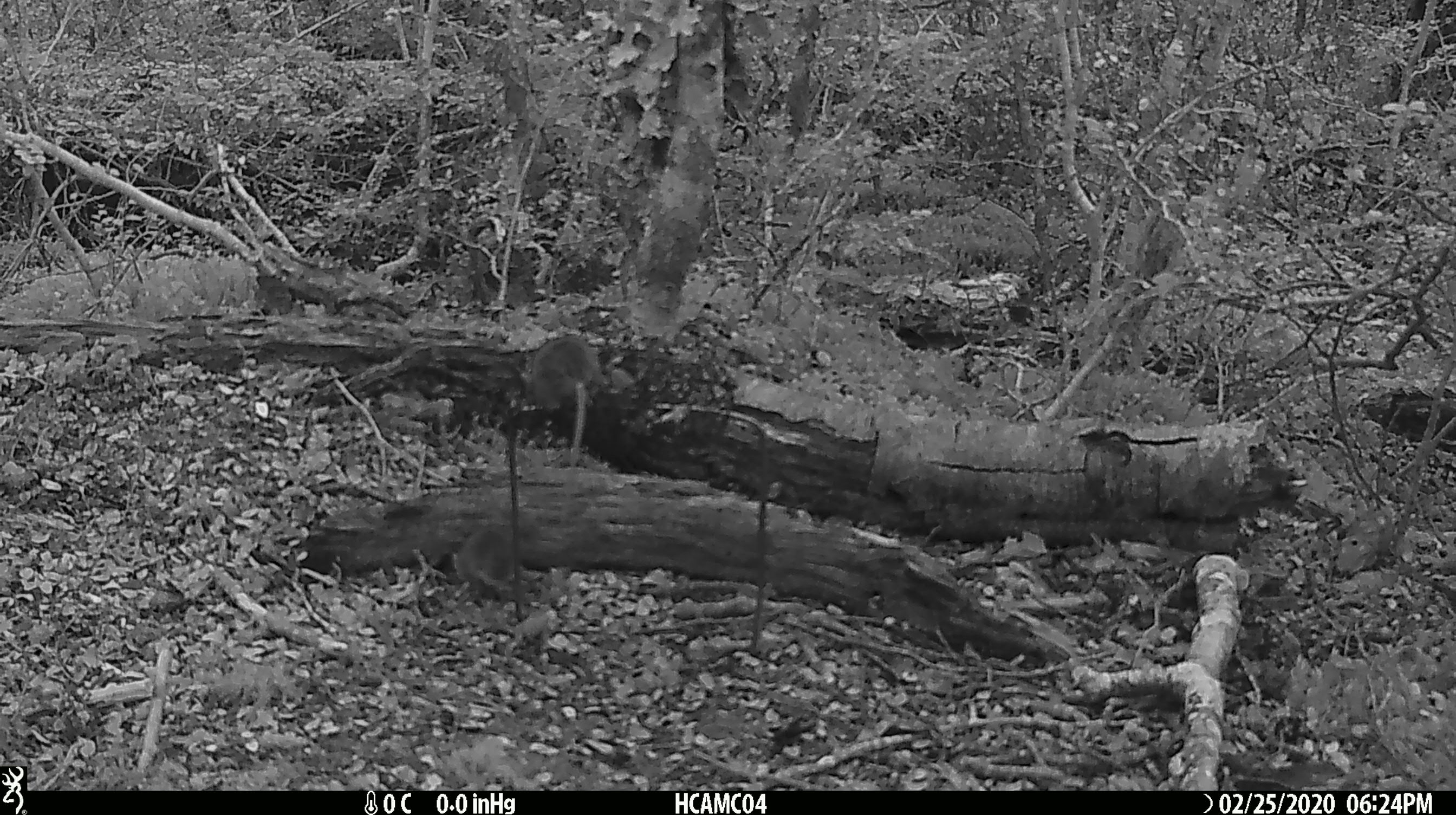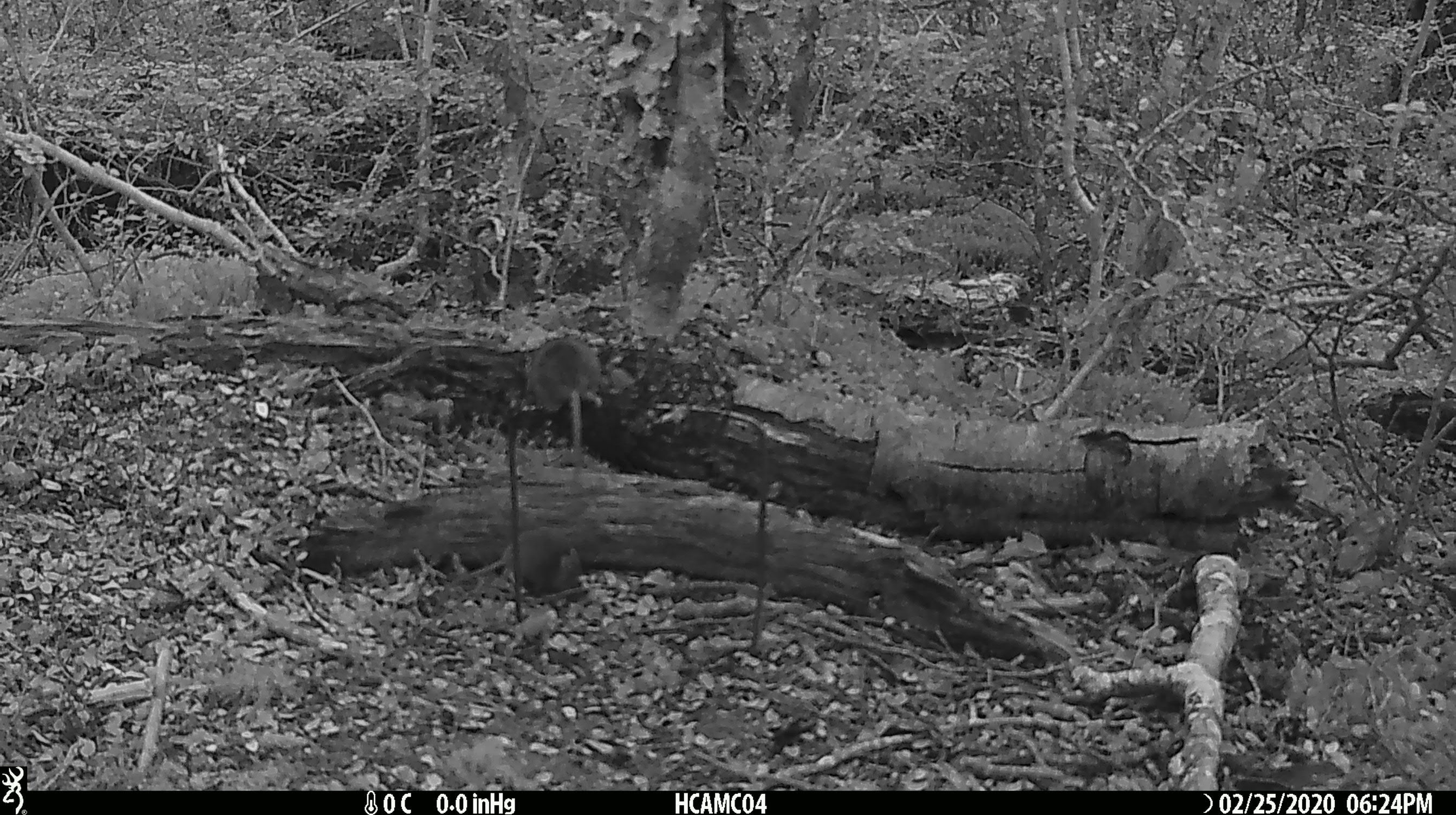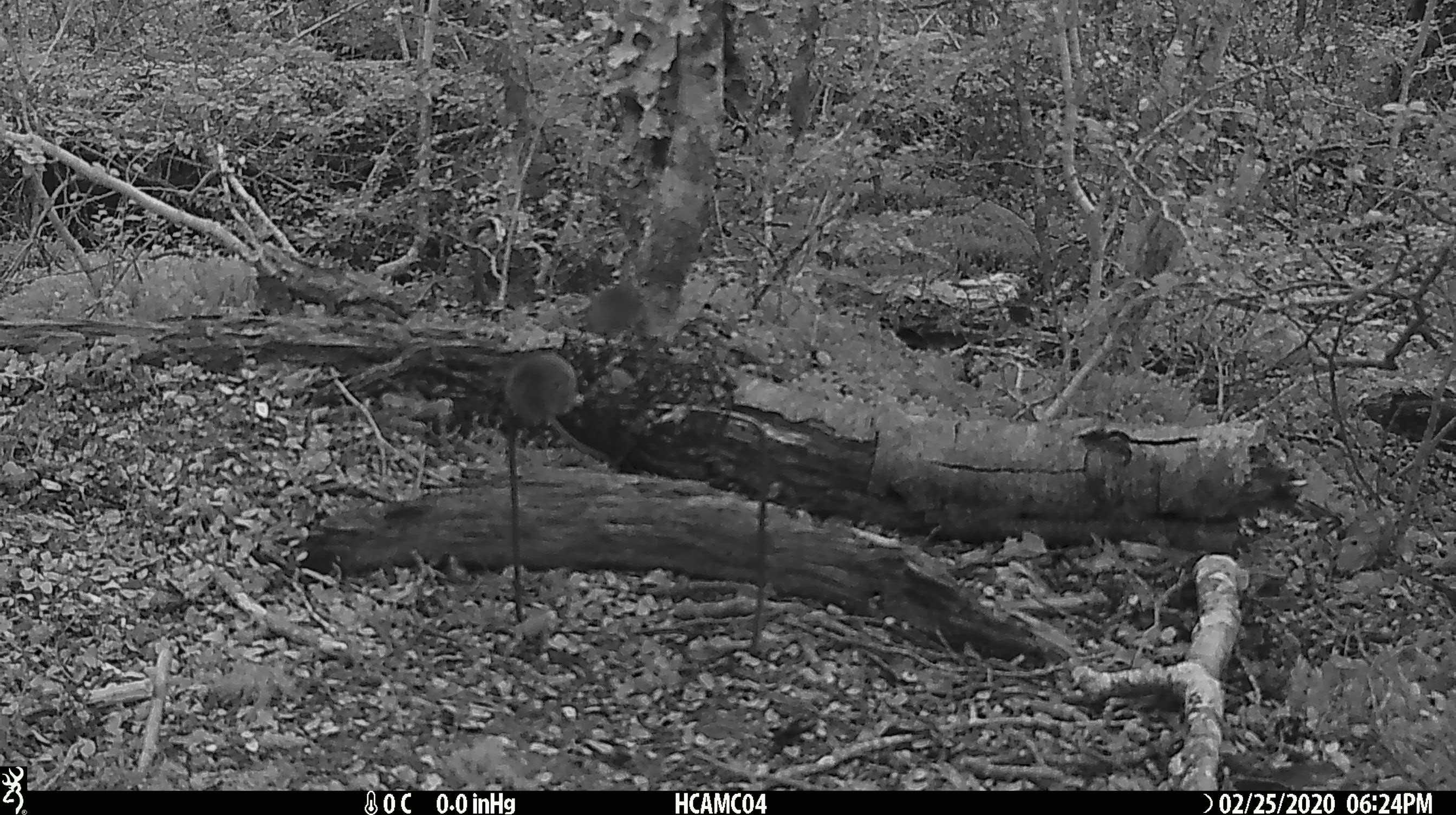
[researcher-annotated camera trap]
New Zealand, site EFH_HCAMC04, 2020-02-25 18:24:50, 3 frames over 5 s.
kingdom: Animalia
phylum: Chordata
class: Mammalia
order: Rodentia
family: Muridae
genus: Mus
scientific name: Mus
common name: mouse